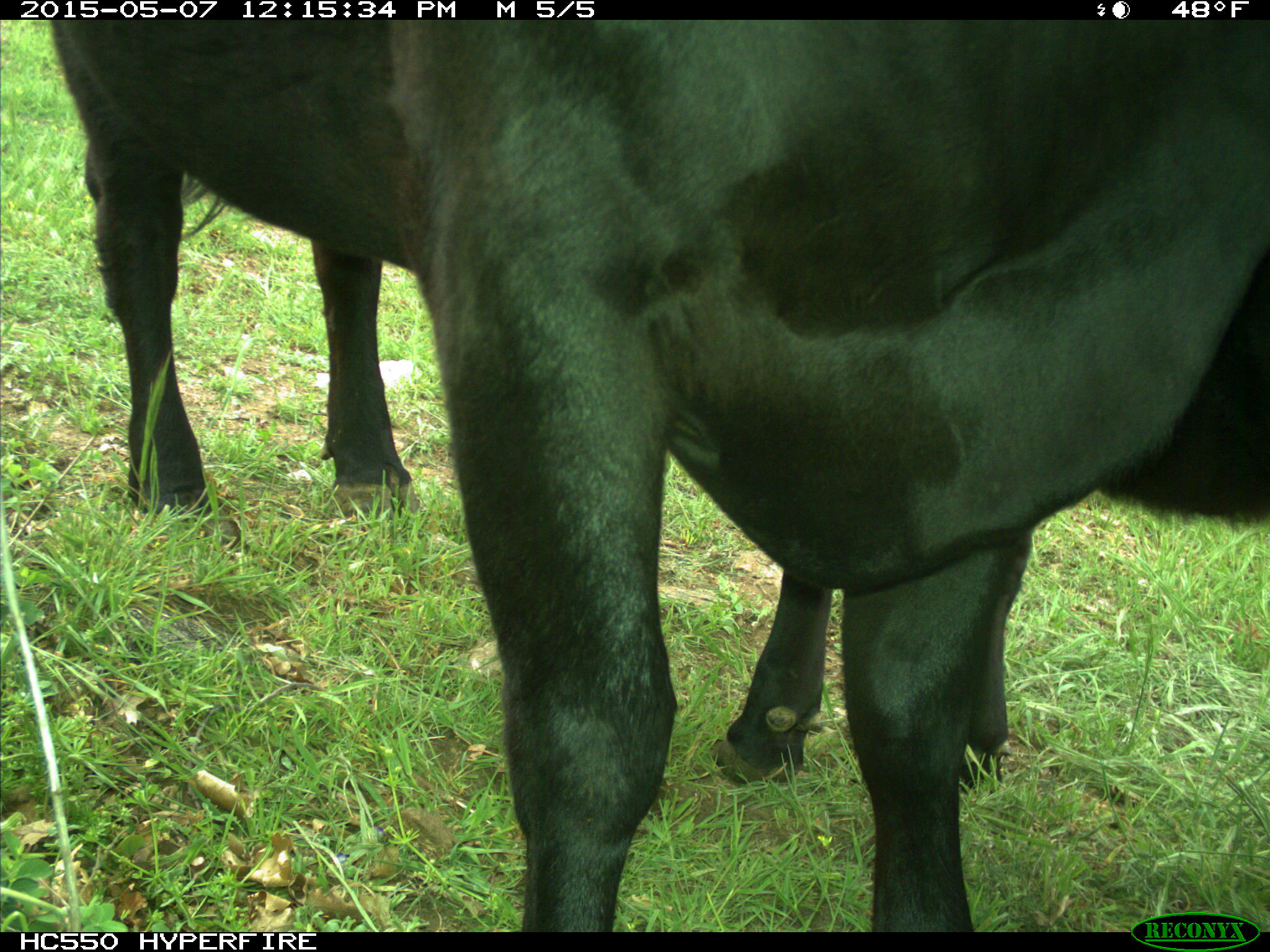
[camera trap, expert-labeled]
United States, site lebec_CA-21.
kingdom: Animalia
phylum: Chordata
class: Mammalia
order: Artiodactyla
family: Bovidae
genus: Bos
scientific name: Bos taurus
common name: domestic cow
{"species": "Bos taurus (domestic cow)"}